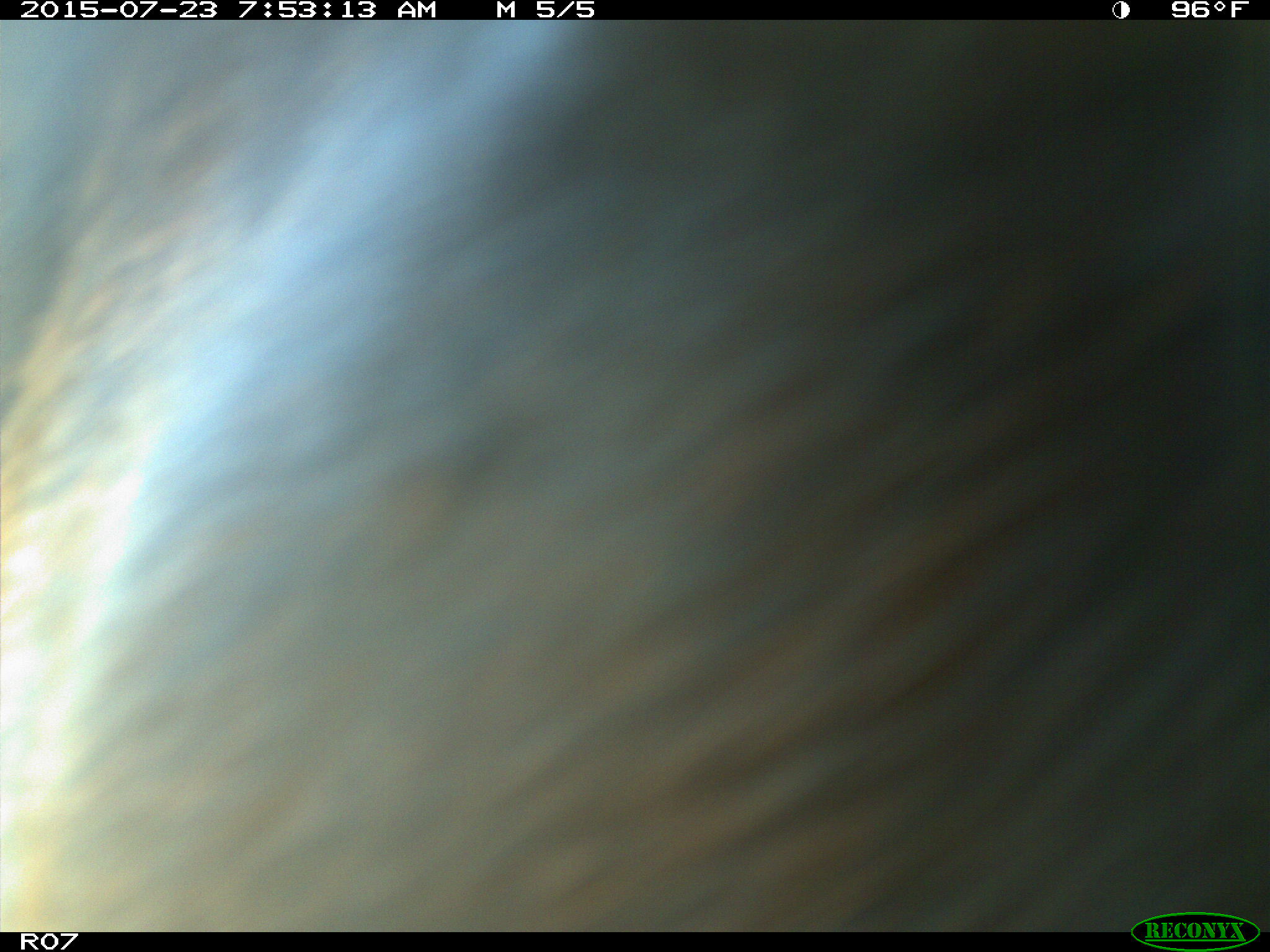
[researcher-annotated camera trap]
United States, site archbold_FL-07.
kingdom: Animalia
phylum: Chordata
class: Mammalia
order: Artiodactyla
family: Bovidae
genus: Bos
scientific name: Bos taurus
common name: domestic cow